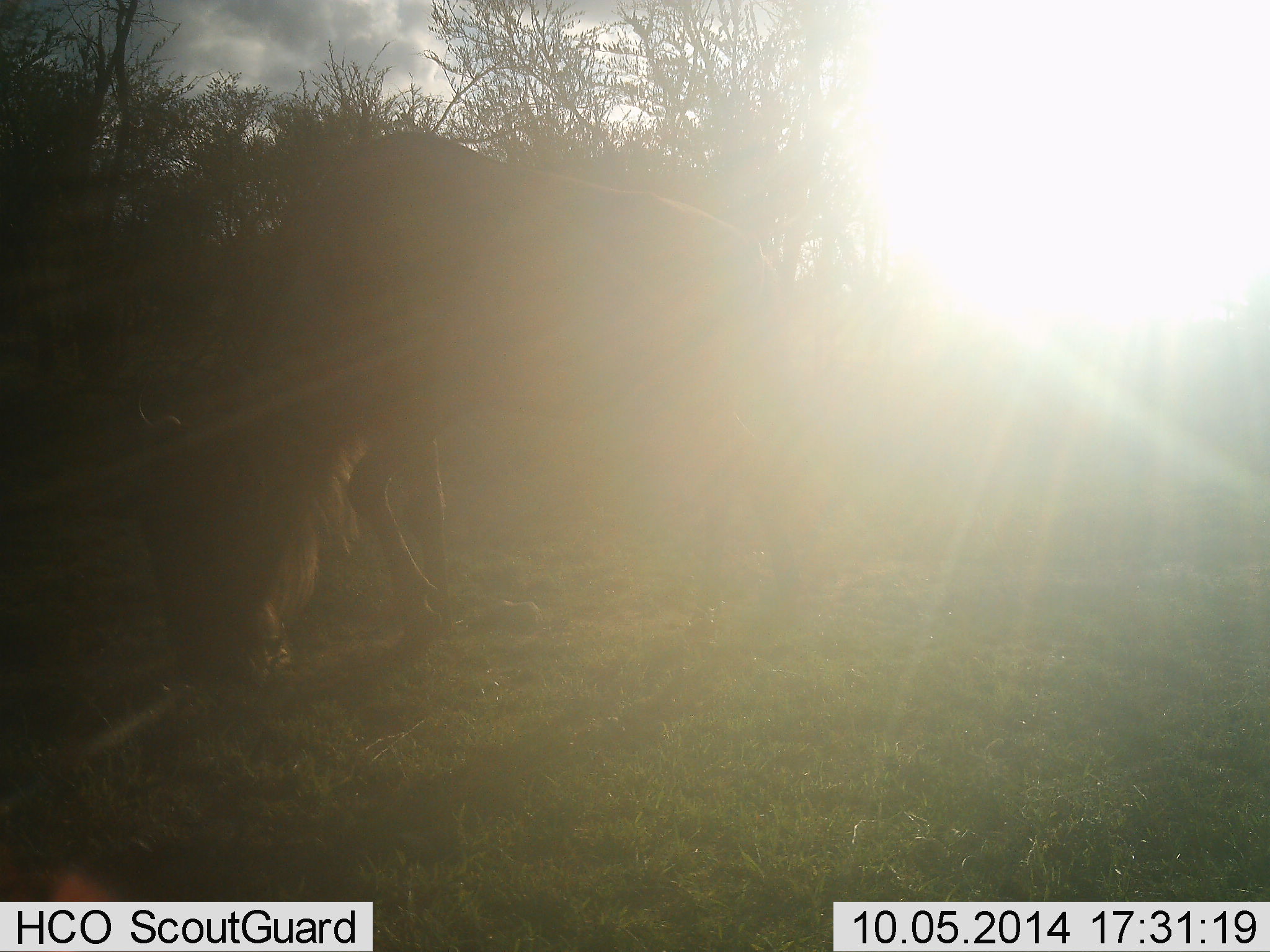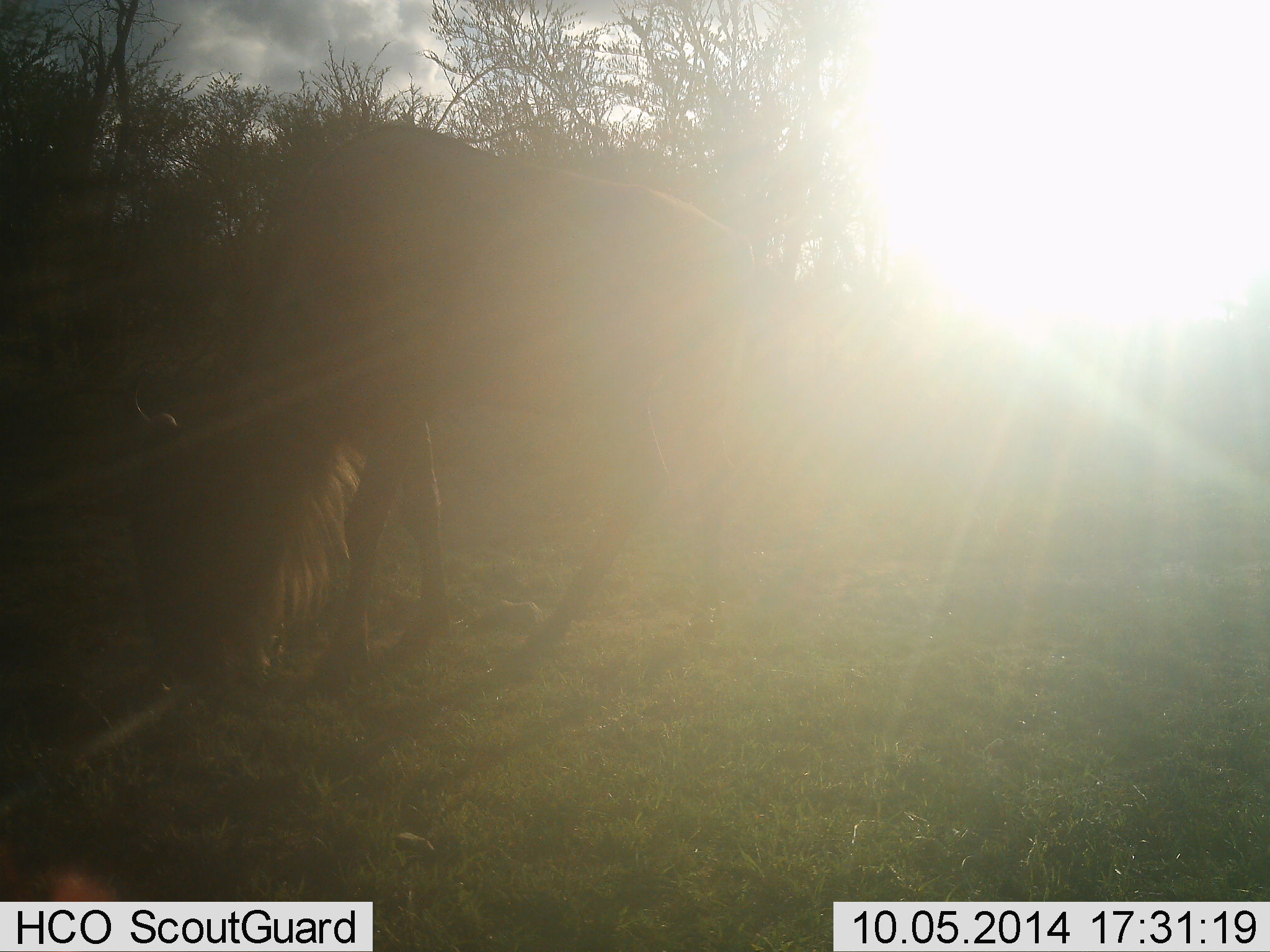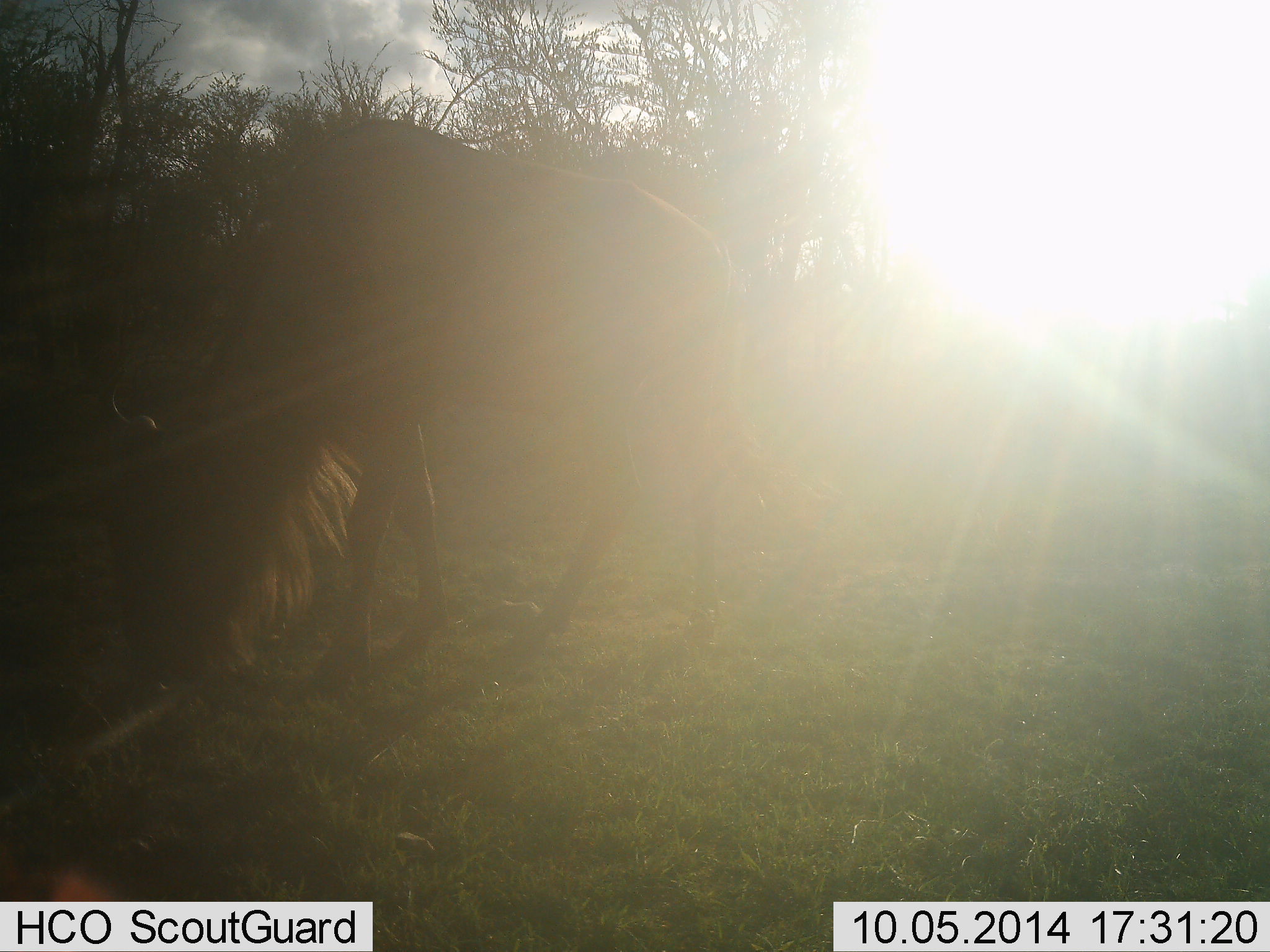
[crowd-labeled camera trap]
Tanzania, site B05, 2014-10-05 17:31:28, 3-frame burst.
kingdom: Animalia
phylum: Chordata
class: Mammalia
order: Artiodactyla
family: Bovidae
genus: Connochaetes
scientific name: Connochaetes taurinus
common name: blue wildebeest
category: wildebeest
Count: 1.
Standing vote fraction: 30%.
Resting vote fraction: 0%.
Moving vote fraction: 0%.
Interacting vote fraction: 0%.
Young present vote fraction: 0%.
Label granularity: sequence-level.